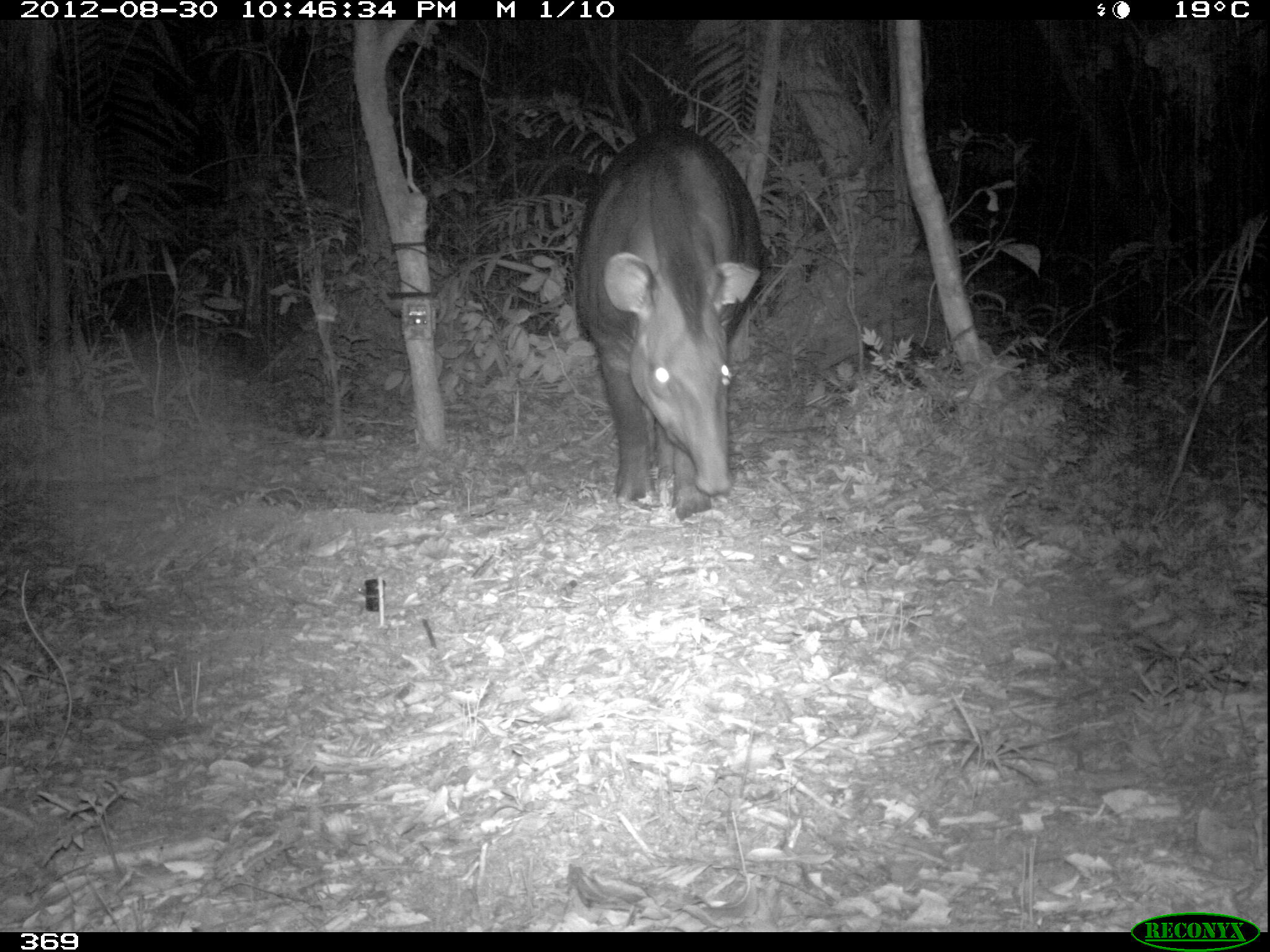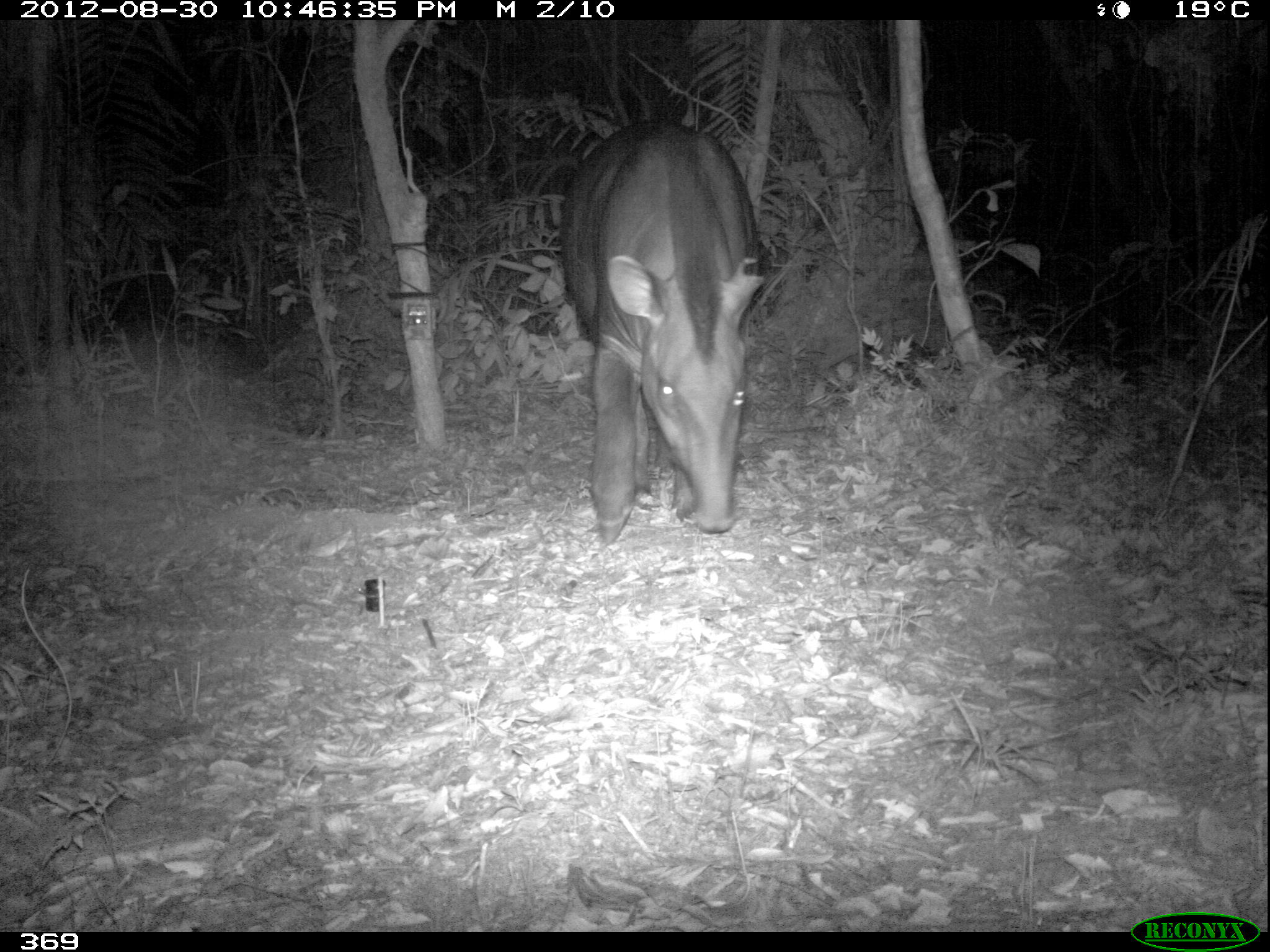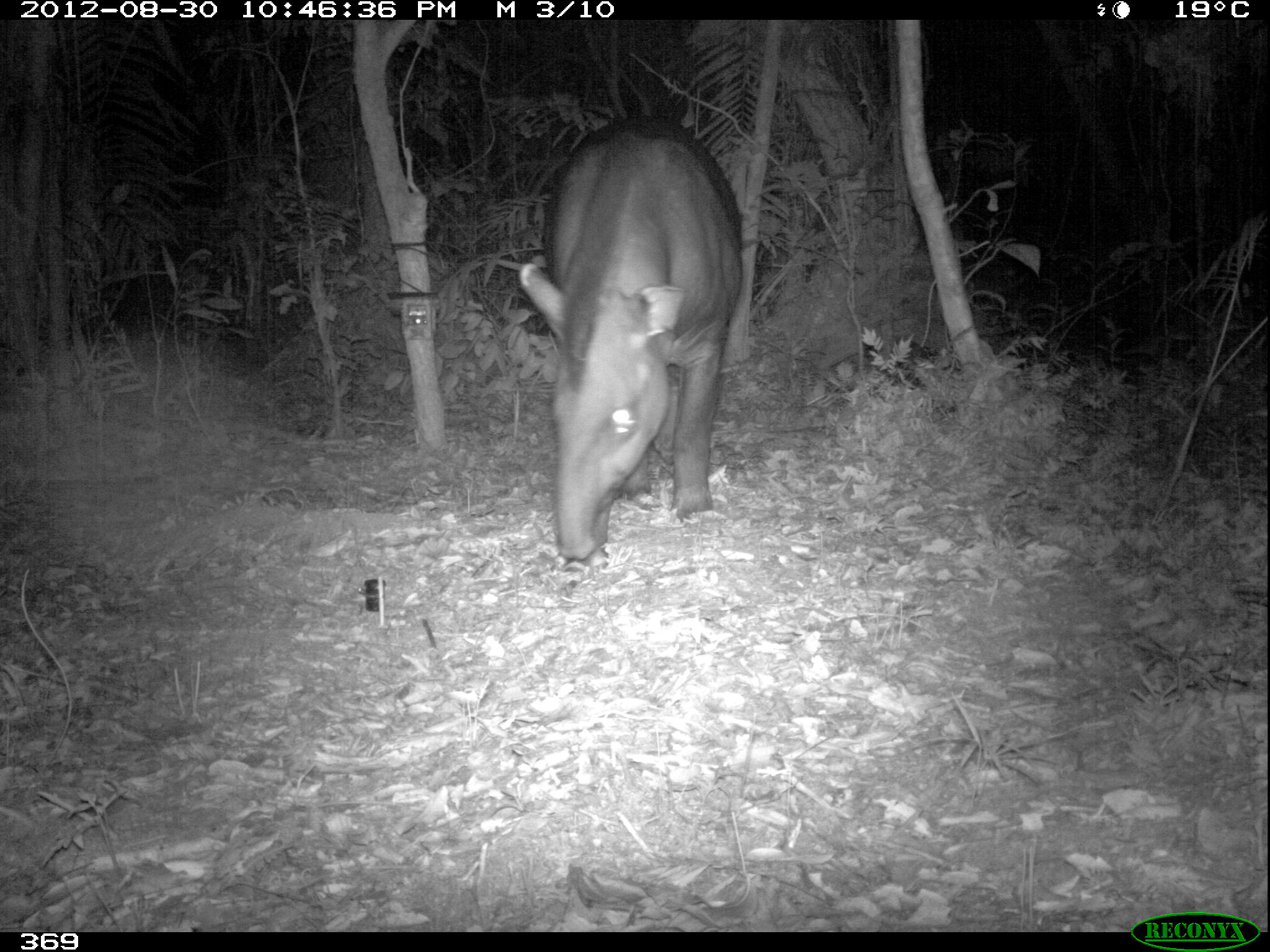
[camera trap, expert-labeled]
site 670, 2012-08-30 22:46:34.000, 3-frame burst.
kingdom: Animalia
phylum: Chordata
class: Mammalia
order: Perissodactyla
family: Tapiridae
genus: Tapirus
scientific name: Tapirus terrestris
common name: south american tapir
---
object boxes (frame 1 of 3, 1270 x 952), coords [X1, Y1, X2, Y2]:
tapirus terrestris: [572, 124, 765, 522]